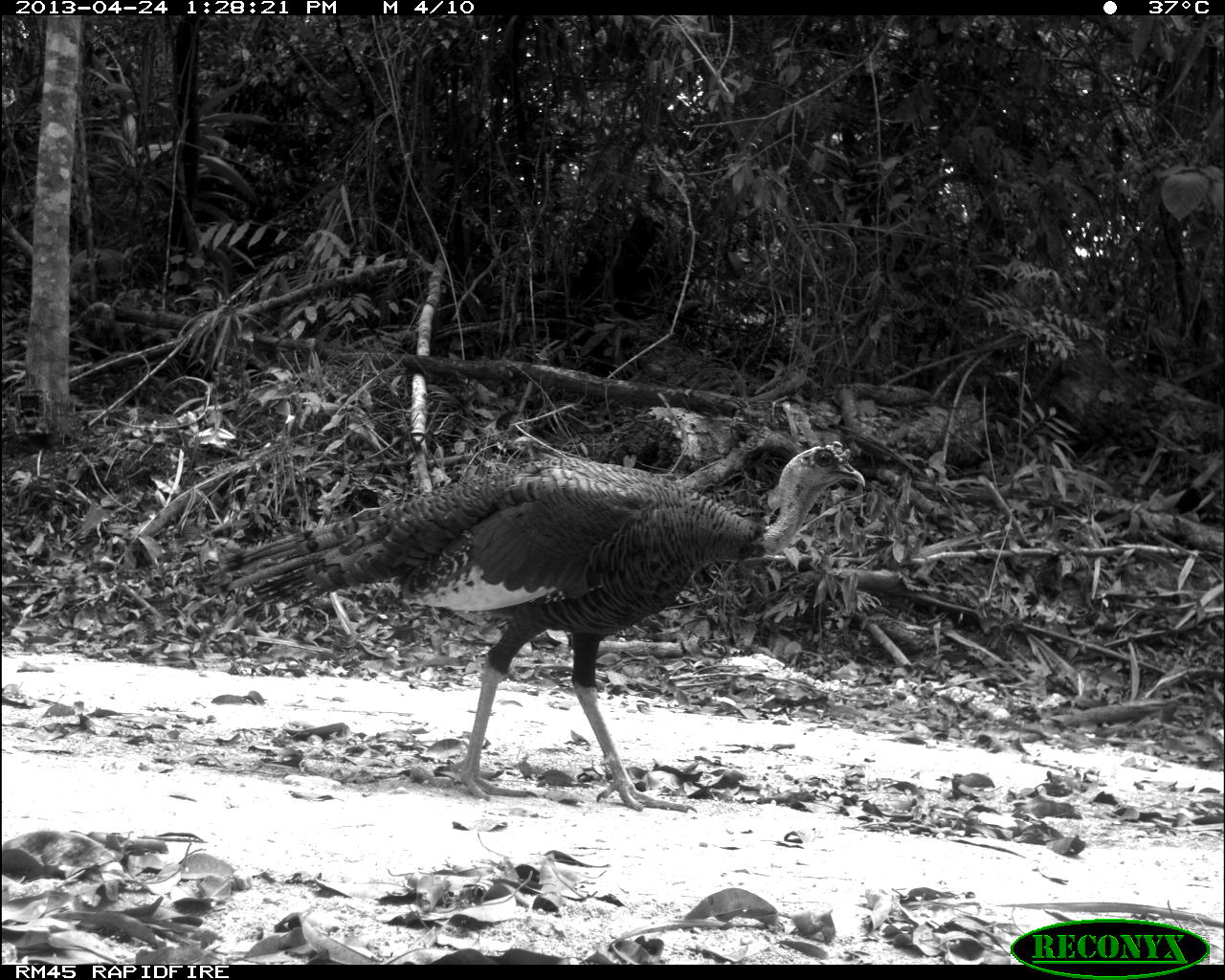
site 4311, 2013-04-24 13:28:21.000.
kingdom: Animalia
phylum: Chordata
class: Aves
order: Galliformes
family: Phasianidae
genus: Meleagris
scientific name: Meleagris ocellata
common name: ocellated turkey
Meleagris ocellata (ocellated turkey), count 1.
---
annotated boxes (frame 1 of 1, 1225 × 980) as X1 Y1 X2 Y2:
meleagris ocellata: 212 440 863 808